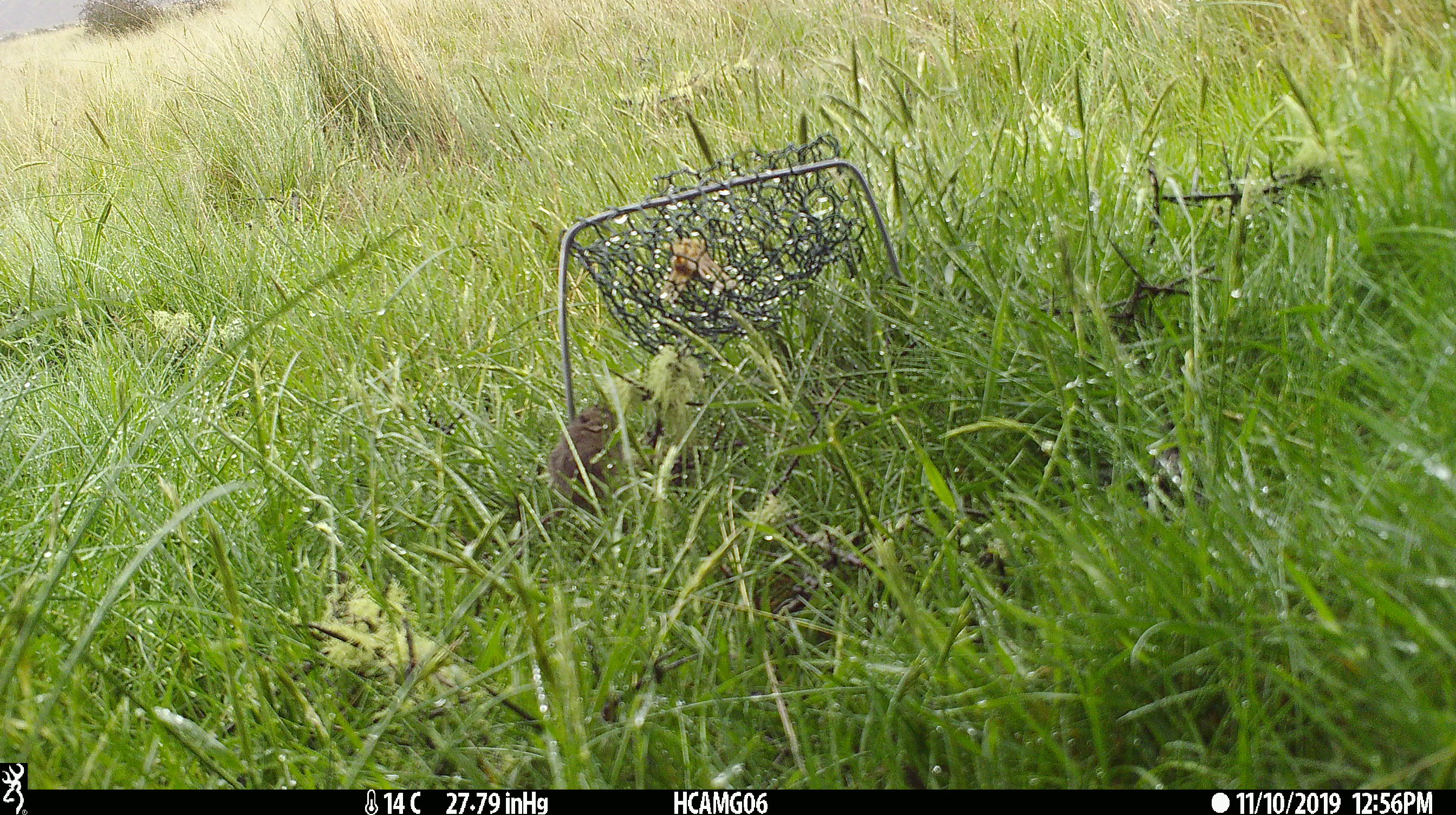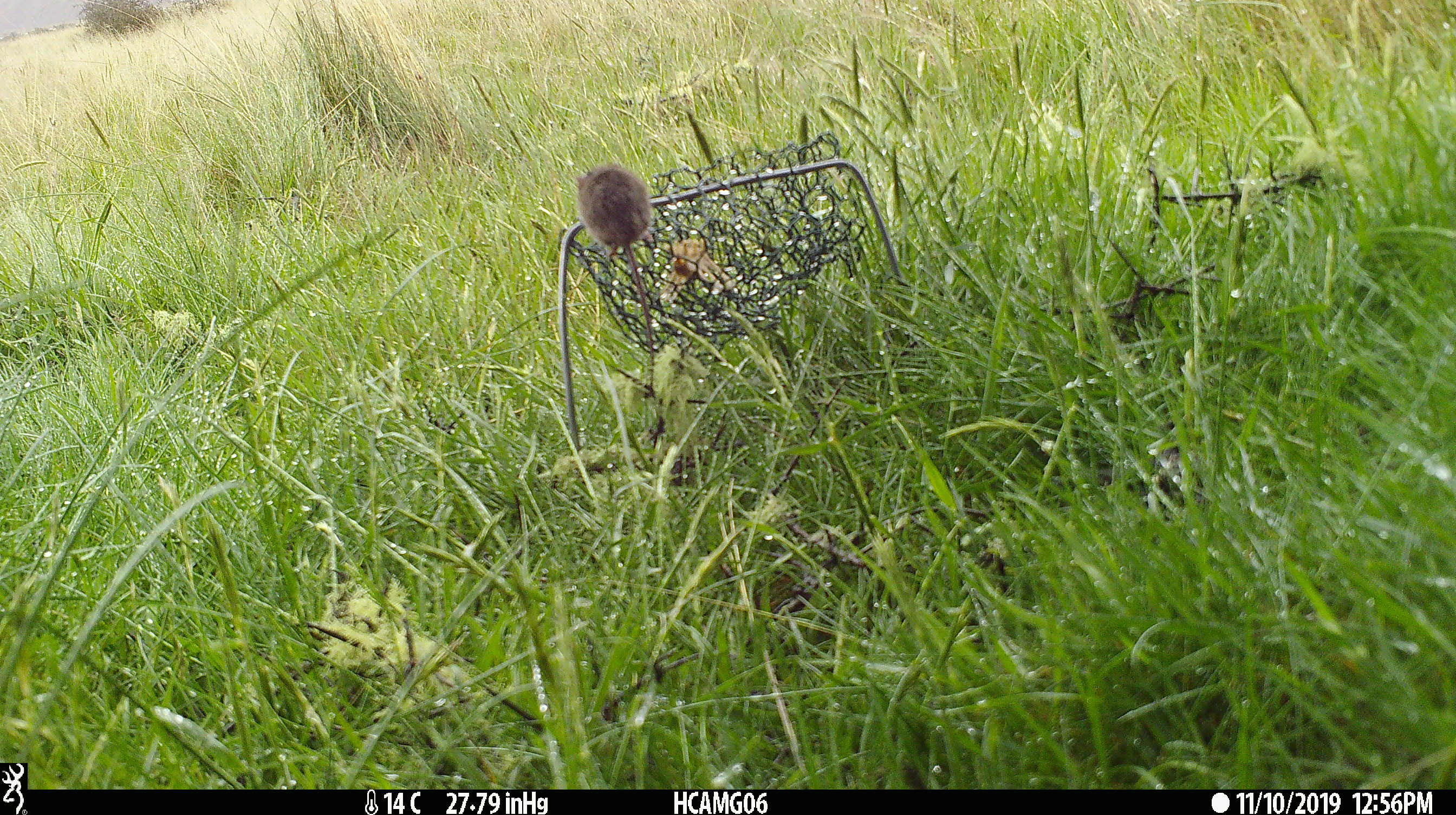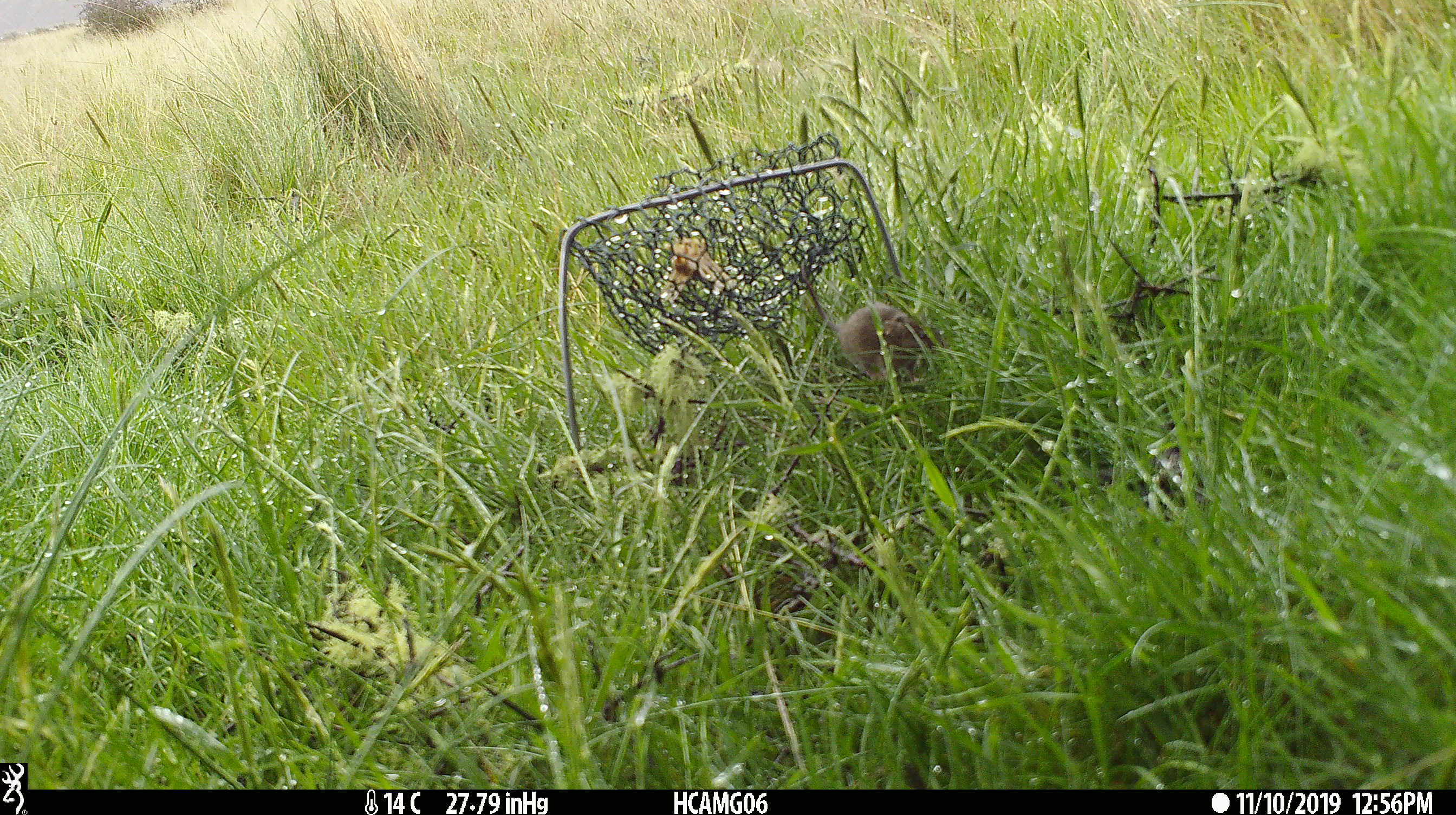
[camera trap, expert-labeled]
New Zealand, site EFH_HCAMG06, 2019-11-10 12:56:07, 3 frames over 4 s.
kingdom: Animalia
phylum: Chordata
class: Mammalia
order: Rodentia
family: Muridae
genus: Mus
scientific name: Mus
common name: mouse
Mouse (Mus).